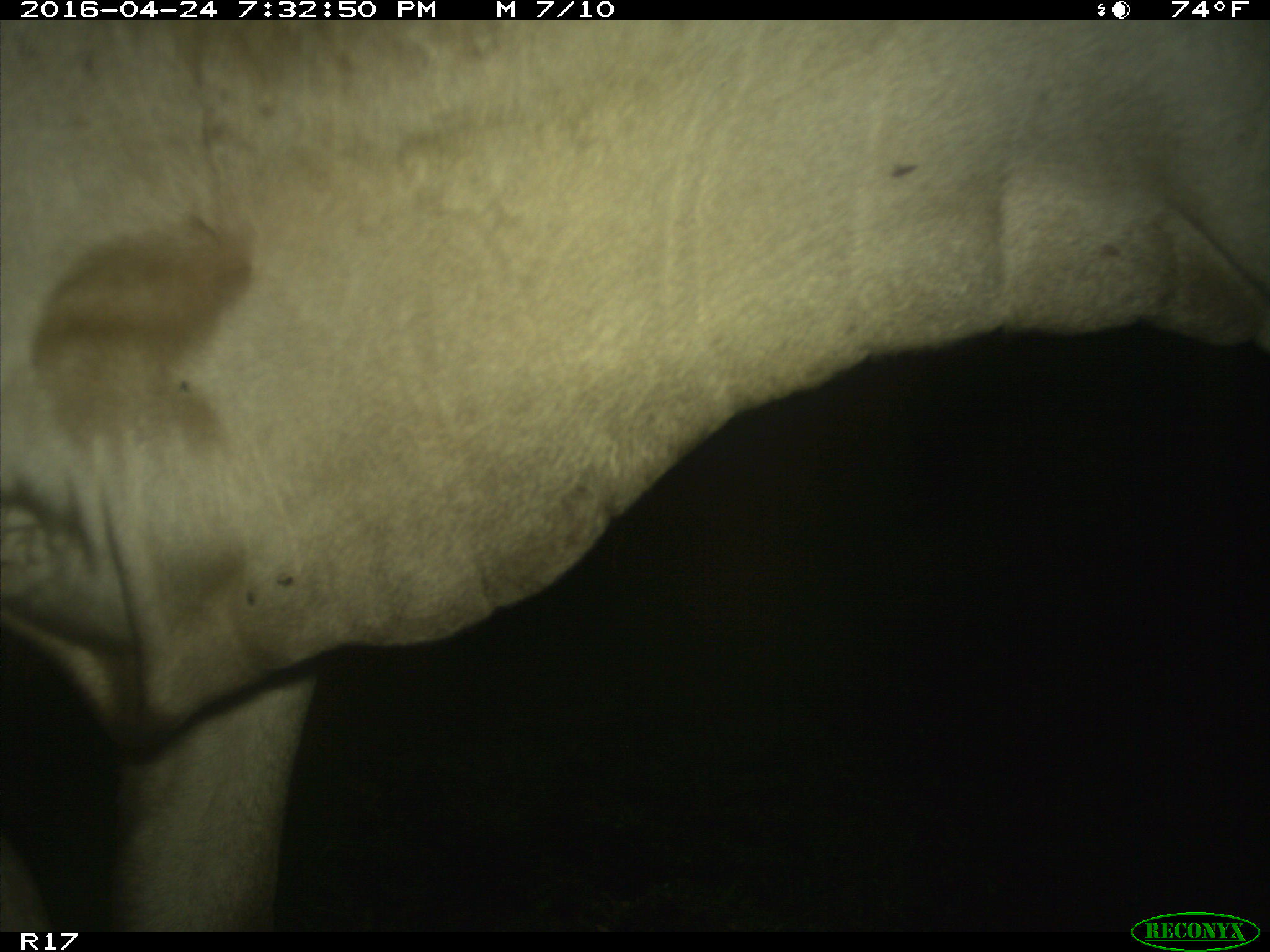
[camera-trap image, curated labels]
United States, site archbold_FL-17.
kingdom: Animalia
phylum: Chordata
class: Mammalia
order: Artiodactyla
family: Bovidae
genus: Bos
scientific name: Bos taurus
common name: domestic cow